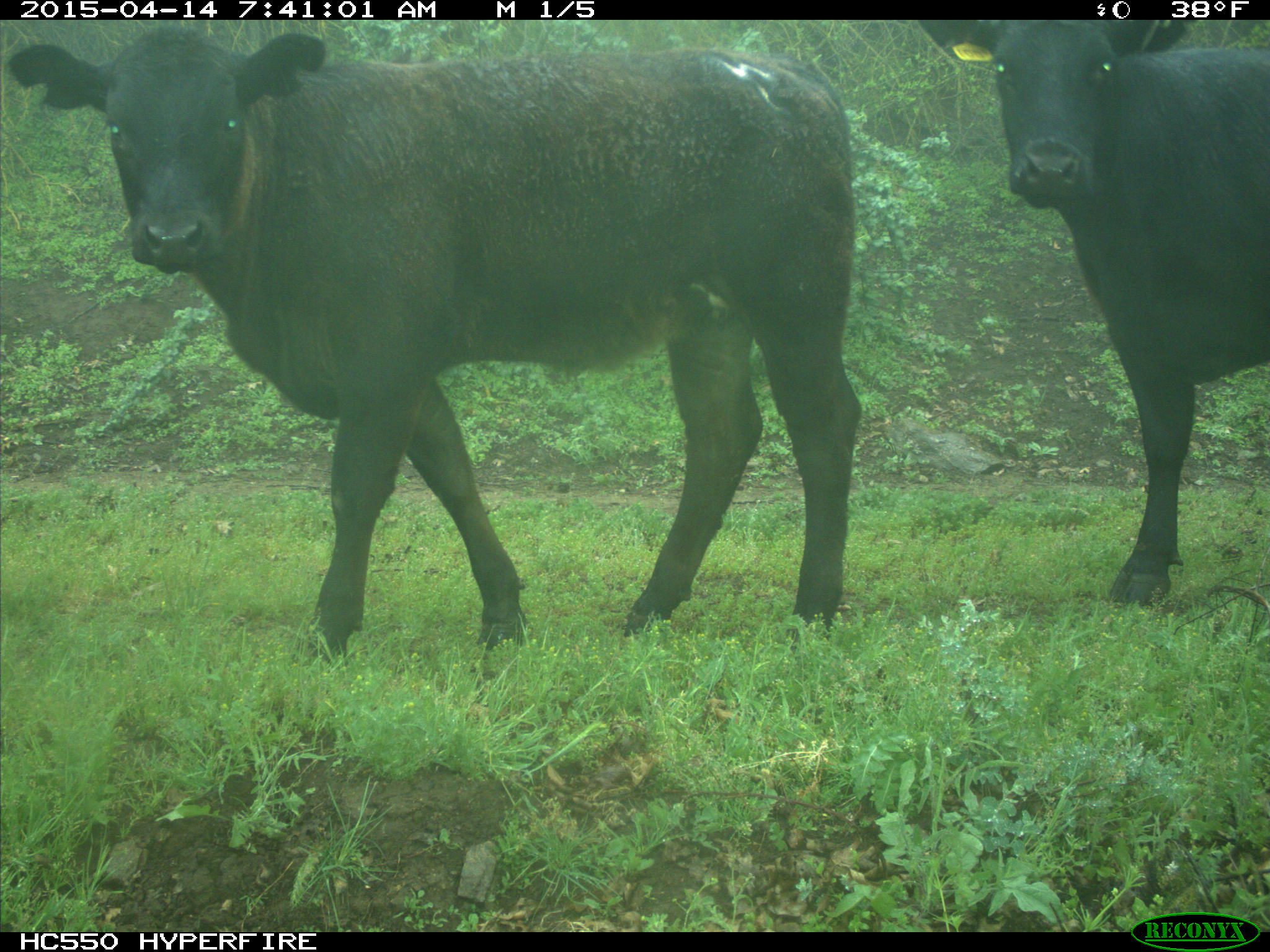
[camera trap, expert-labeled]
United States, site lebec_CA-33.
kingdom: Animalia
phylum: Chordata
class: Mammalia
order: Artiodactyla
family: Bovidae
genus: Bos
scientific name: Bos taurus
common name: domestic cow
Bos taurus (domestic cow).